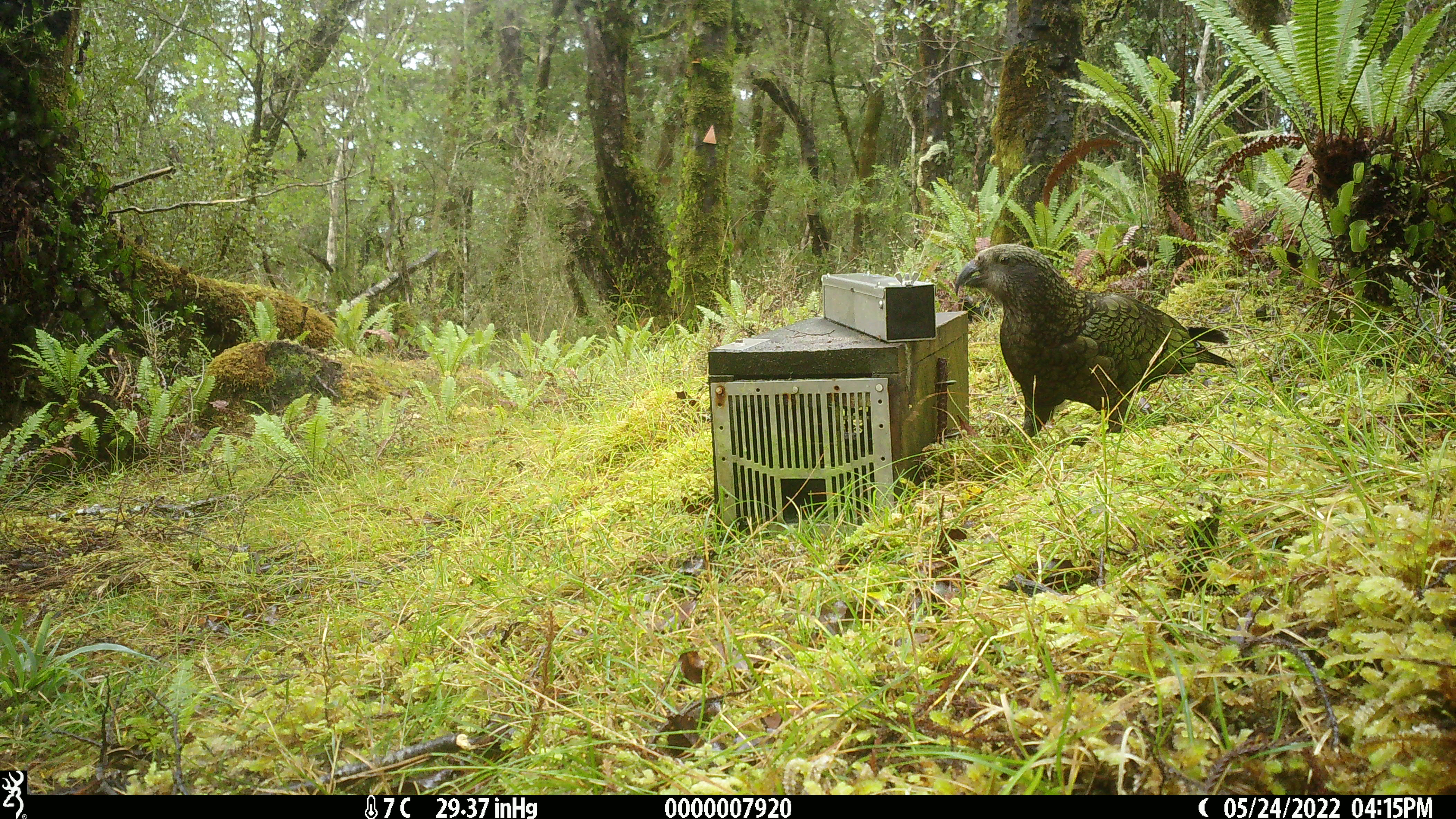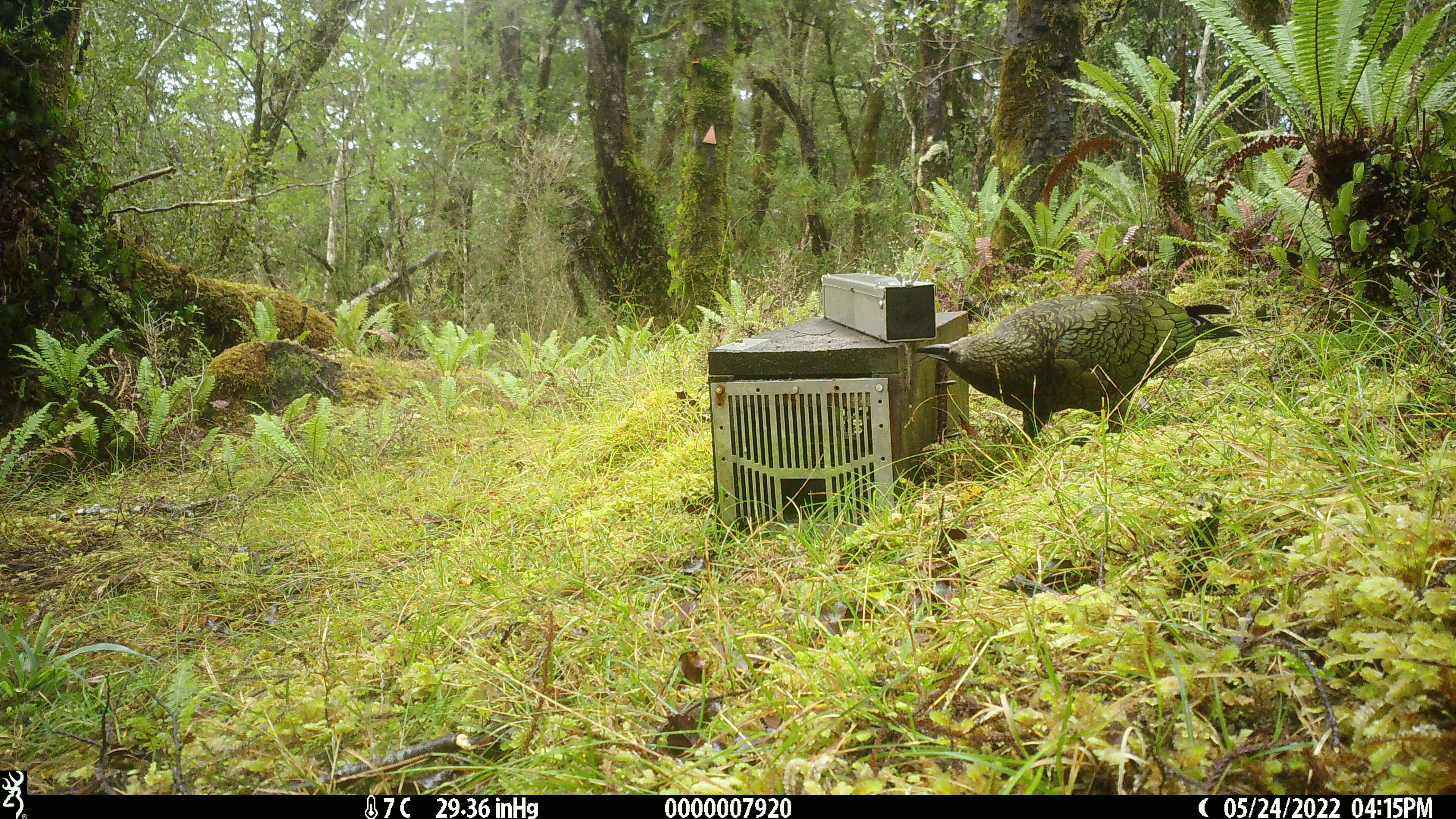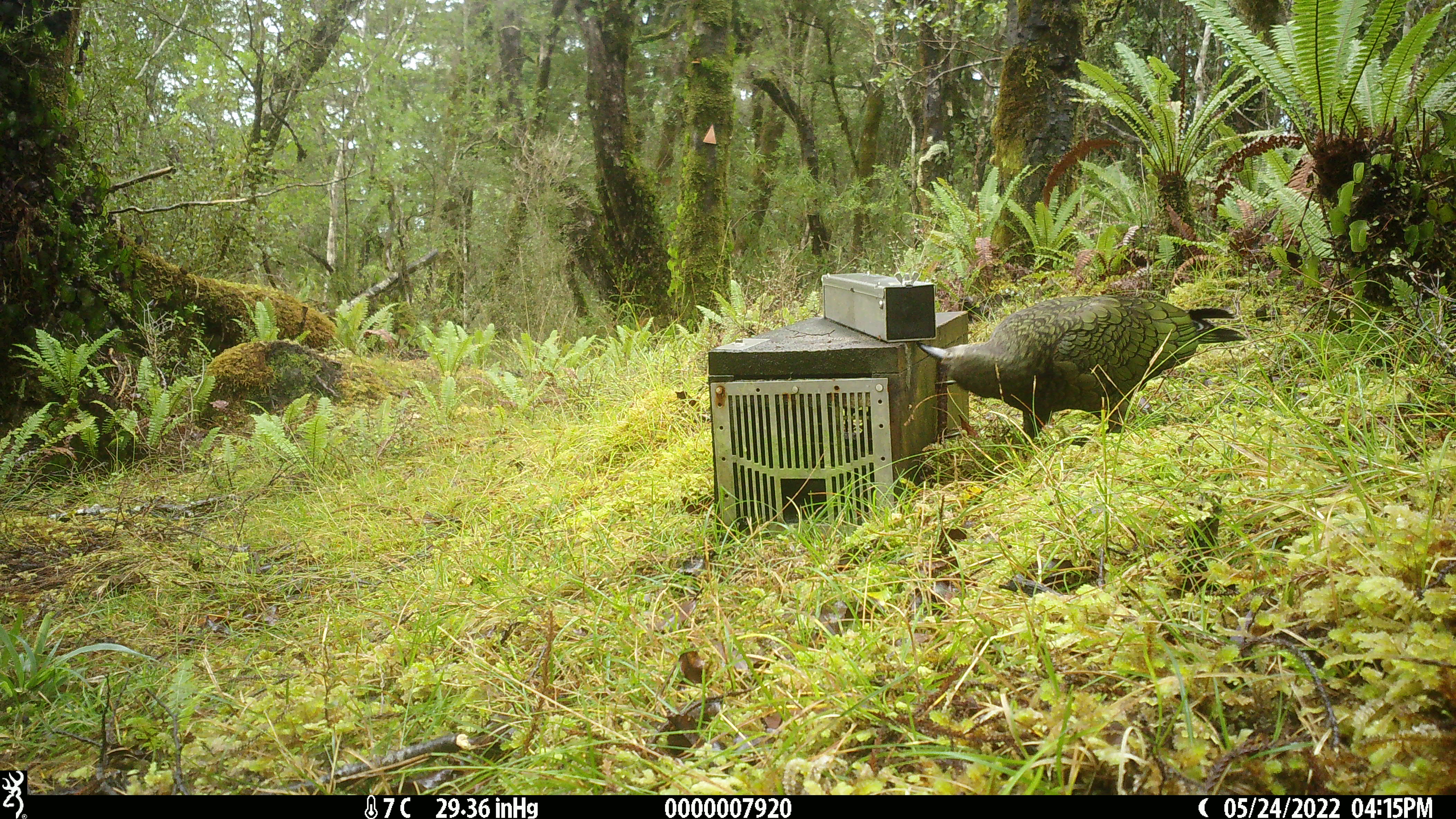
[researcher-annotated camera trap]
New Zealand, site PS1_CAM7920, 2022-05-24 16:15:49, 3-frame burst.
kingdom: Animalia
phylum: Chordata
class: Aves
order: Psittaciformes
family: Strigopidae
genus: Nestor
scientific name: Nestor notabilis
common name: kea